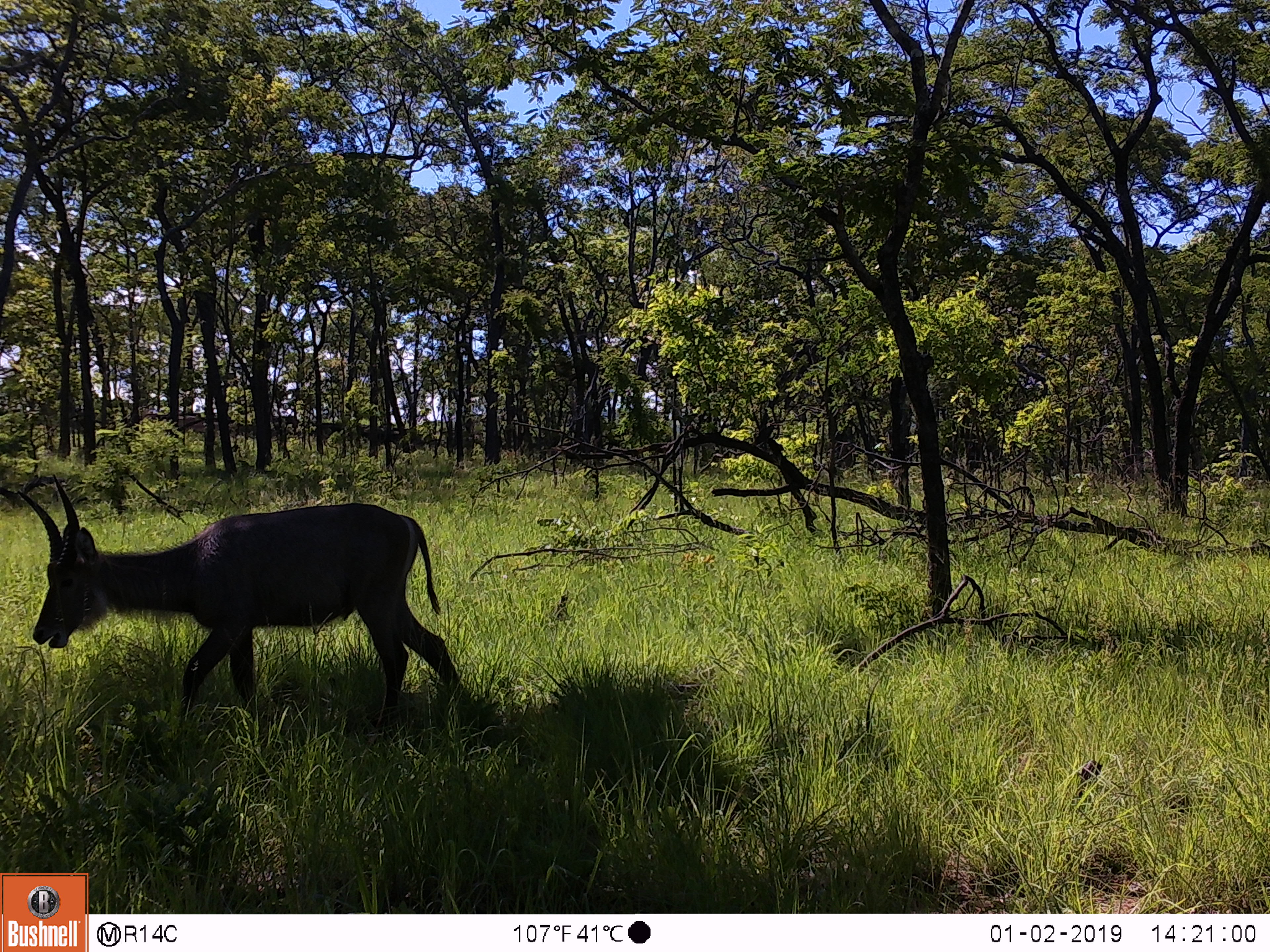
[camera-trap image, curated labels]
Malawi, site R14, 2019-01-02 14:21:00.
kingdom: Animalia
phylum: Chordata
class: Mammalia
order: Artiodactyla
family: Bovidae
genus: Kobus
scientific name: Kobus ellipsiprymnus ellipsiprymnus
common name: common waterbuck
Common waterbuck (Kobus ellipsiprymnus ellipsiprymnus), count 1.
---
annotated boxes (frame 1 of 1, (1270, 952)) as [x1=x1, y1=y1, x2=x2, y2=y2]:
common waterbuck: [x1=12, y1=469, x2=478, y2=731]